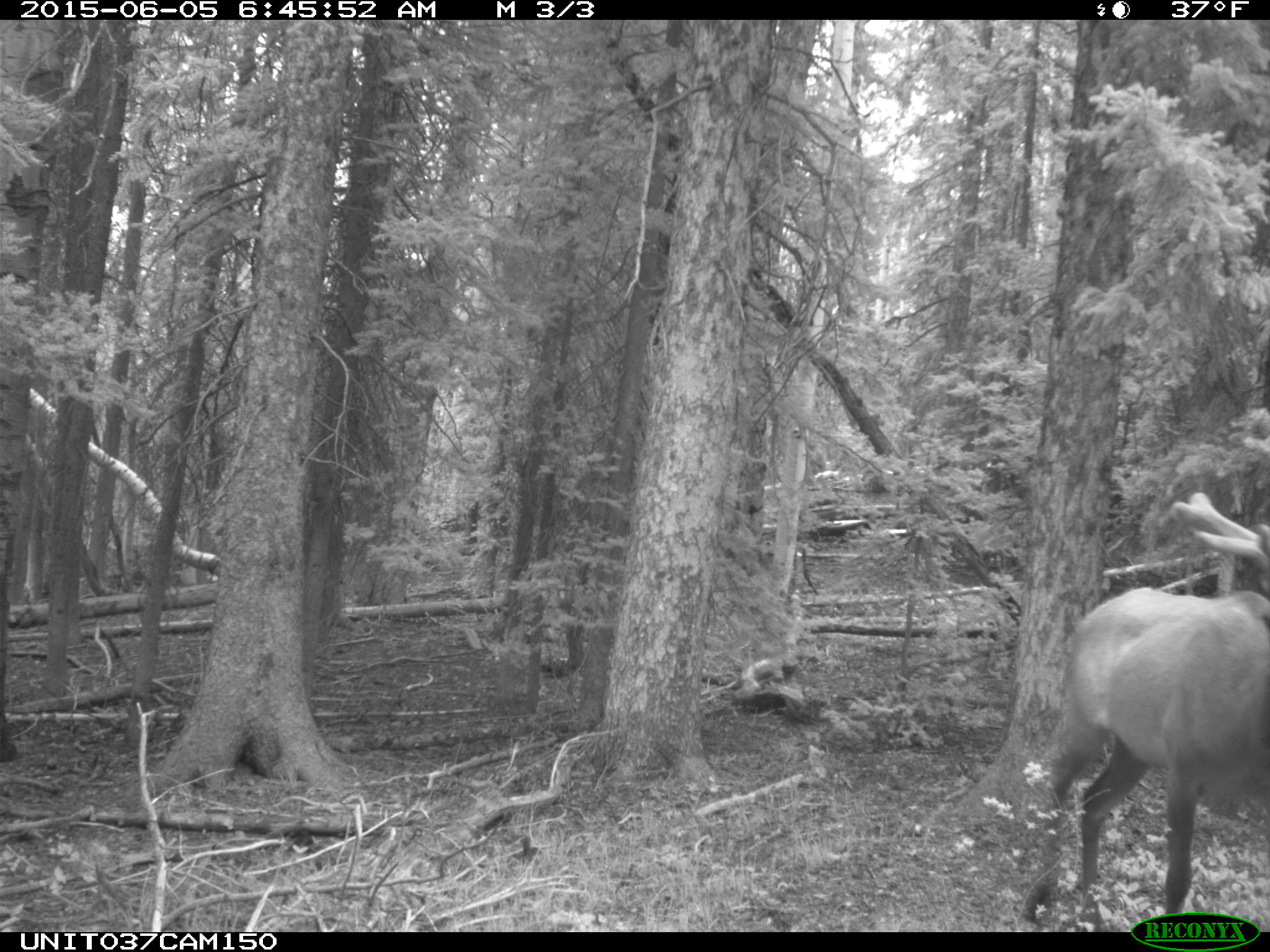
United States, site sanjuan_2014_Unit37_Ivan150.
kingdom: Animalia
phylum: Chordata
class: Mammalia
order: Artiodactyla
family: Cervidae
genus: Cervus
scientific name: Cervus elaphus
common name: red deer